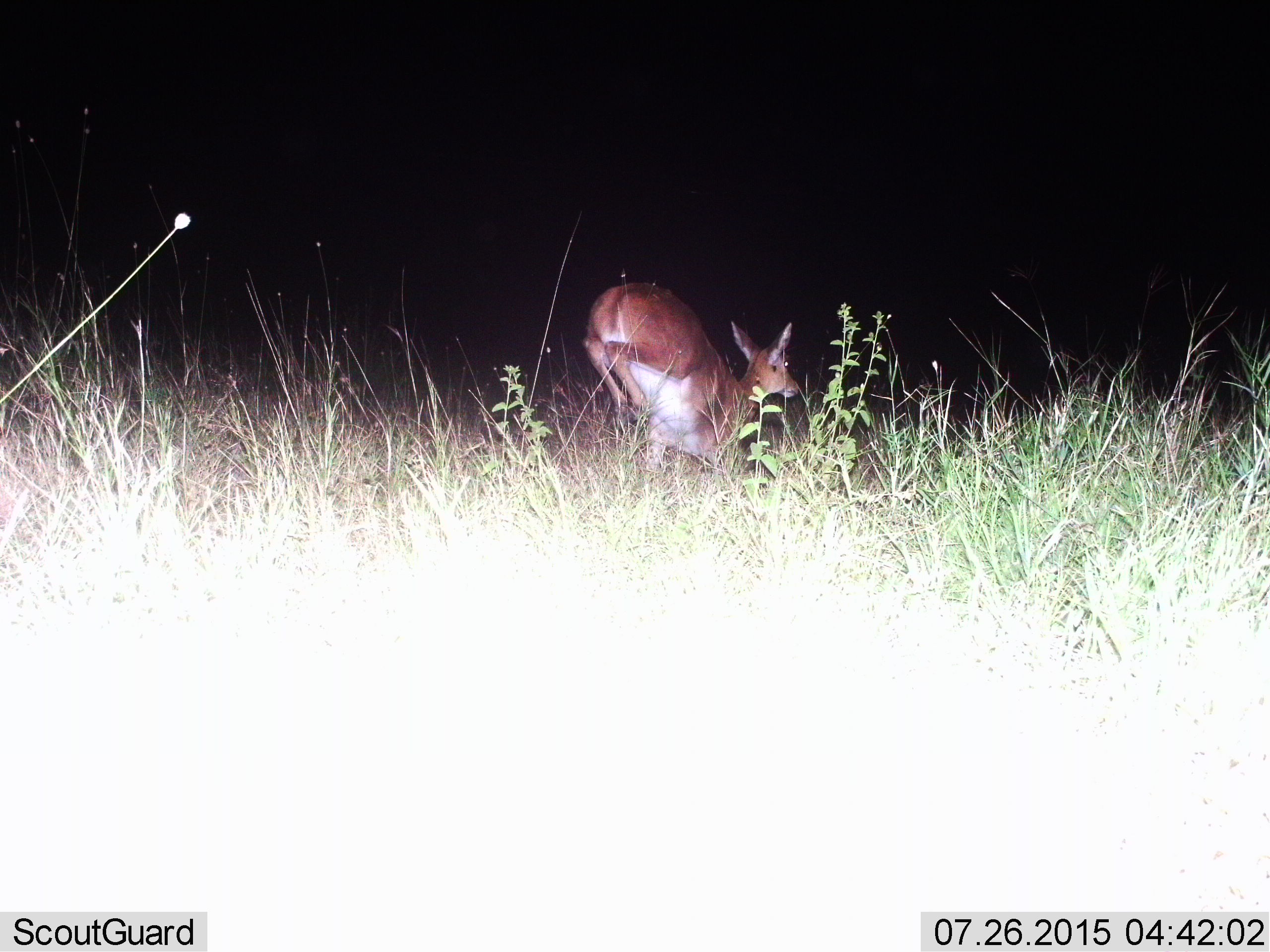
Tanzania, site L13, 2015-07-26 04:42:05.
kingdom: Animalia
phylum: Chordata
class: Mammalia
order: Artiodactyla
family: Bovidae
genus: Redunca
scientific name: Redunca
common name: reedbuck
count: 1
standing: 0%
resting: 0%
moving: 100%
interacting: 0%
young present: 0%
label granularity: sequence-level